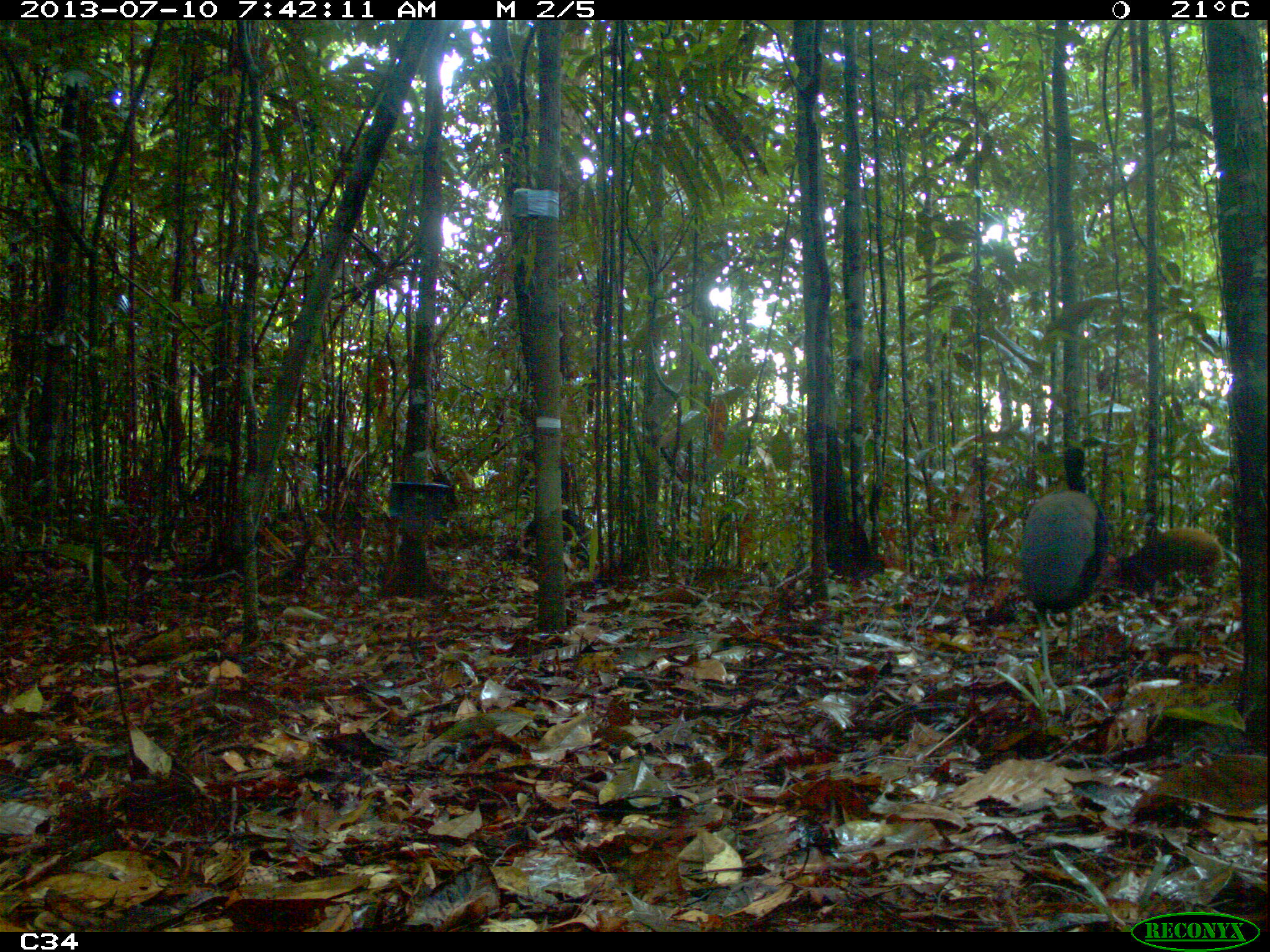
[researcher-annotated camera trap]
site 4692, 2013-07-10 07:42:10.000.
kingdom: Animalia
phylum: Chordata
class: Aves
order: Gruiformes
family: Psophiidae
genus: Psophia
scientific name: Psophia crepitans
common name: gray-winged trumpeter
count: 2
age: adult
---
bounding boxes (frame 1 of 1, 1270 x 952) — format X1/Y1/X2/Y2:
psophia crepitans: 1016/436/1111/692; 1106/525/1232/611